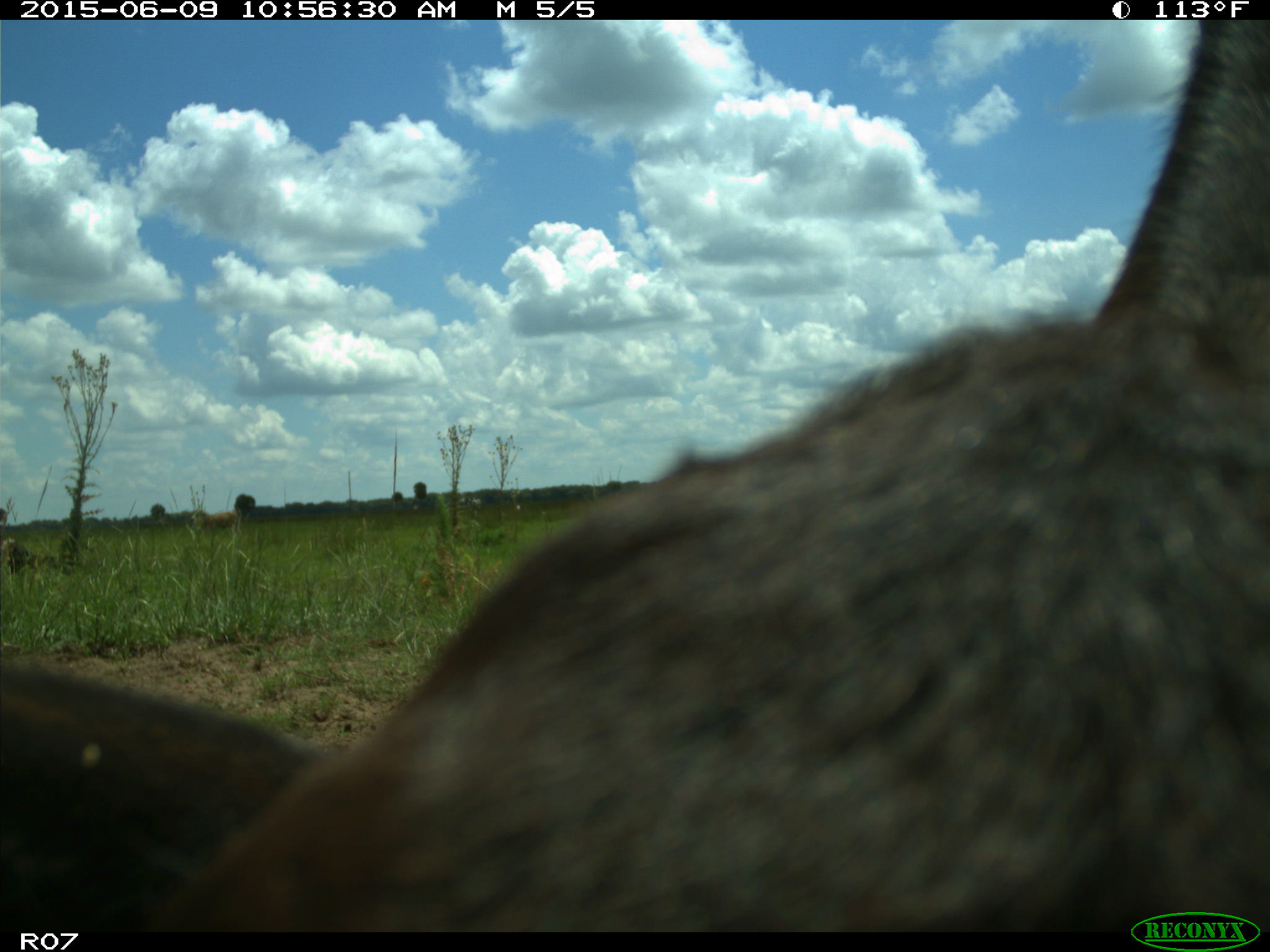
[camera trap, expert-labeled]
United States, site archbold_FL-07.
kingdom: Animalia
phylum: Chordata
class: Mammalia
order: Artiodactyla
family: Bovidae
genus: Bos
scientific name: Bos taurus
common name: domestic cow